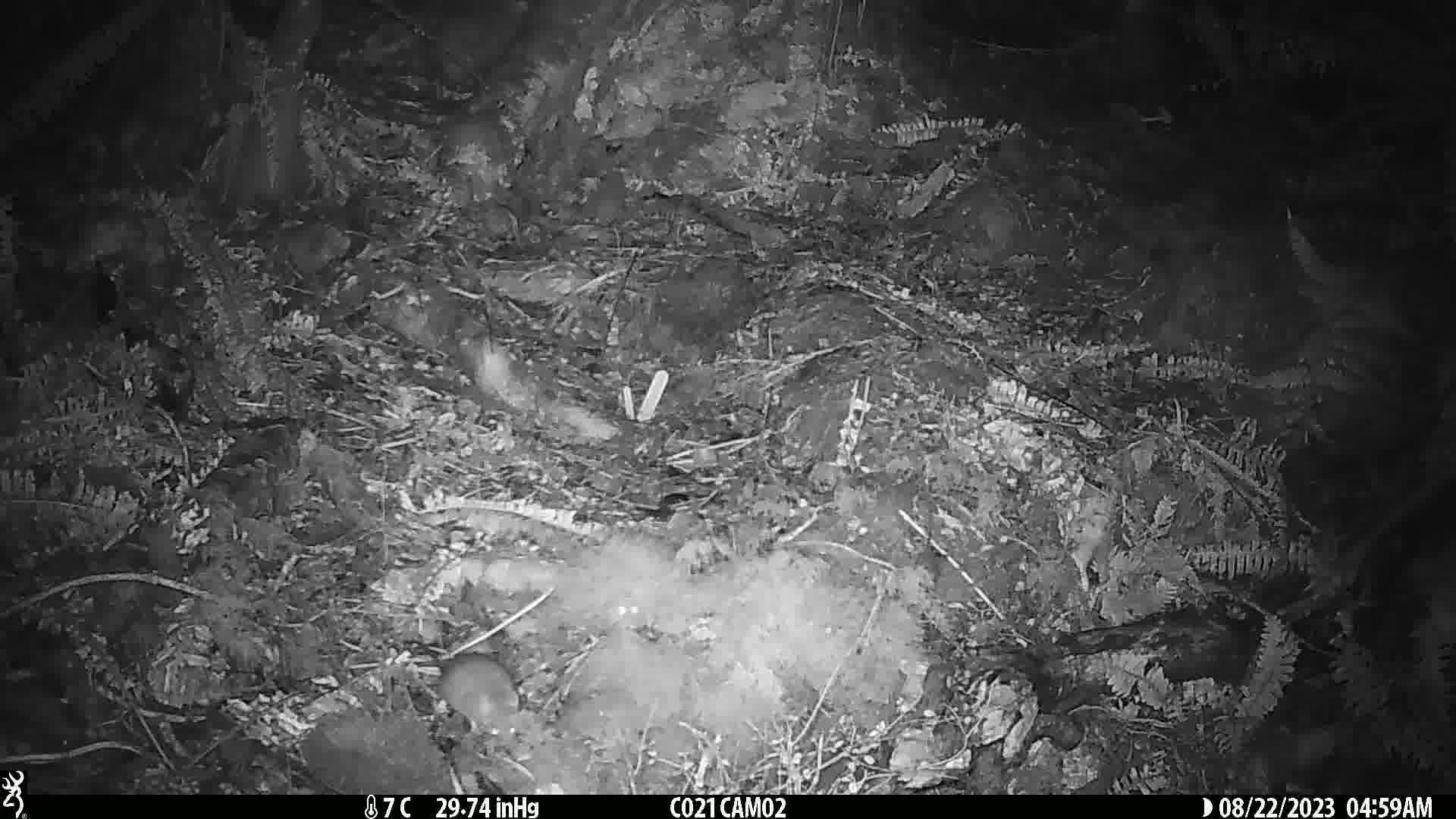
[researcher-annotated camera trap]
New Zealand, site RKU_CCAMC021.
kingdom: Animalia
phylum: Chordata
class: Mammalia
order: Rodentia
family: Muridae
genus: Rattus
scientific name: Rattus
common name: rat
Rat (Rattus).